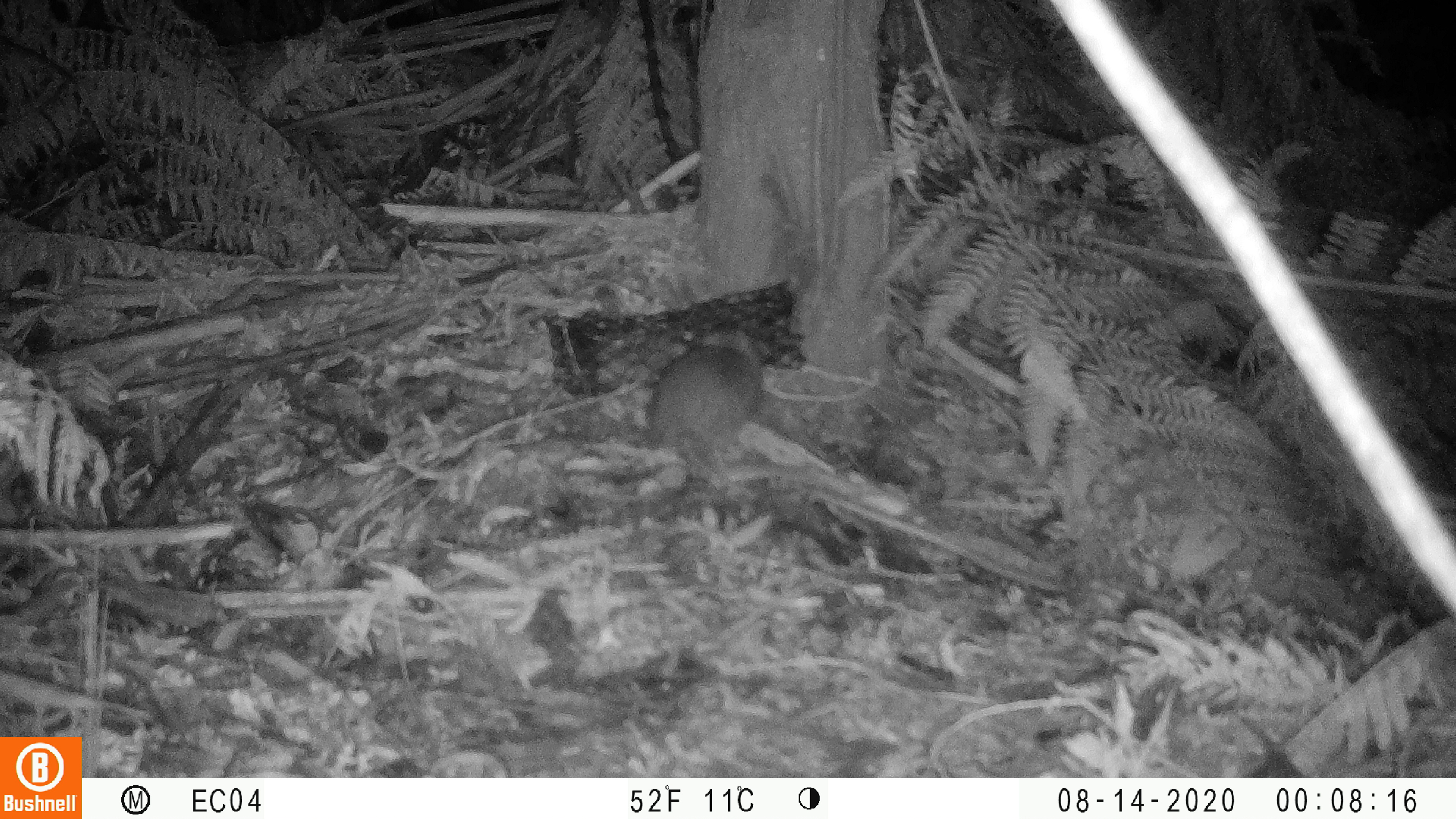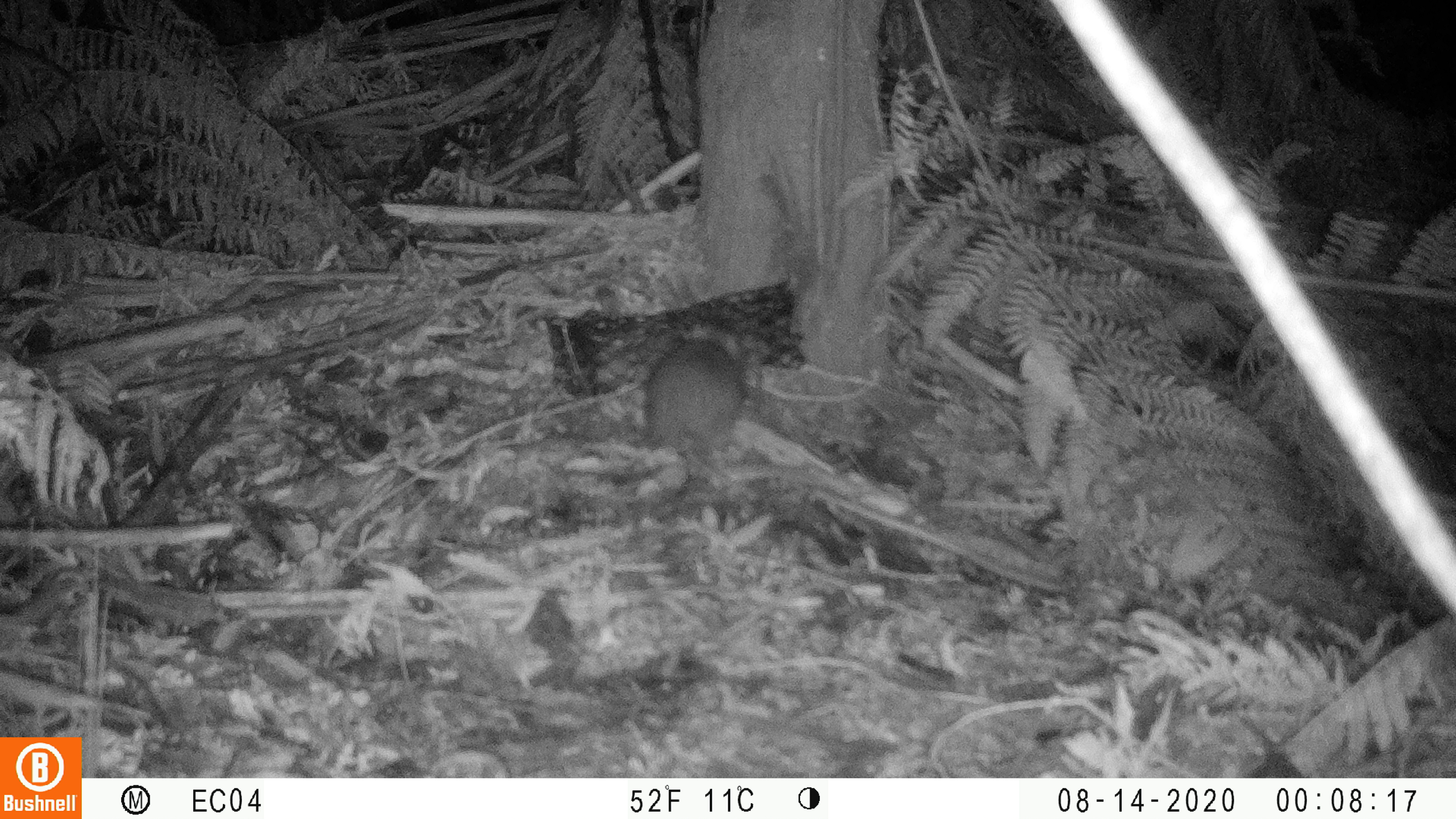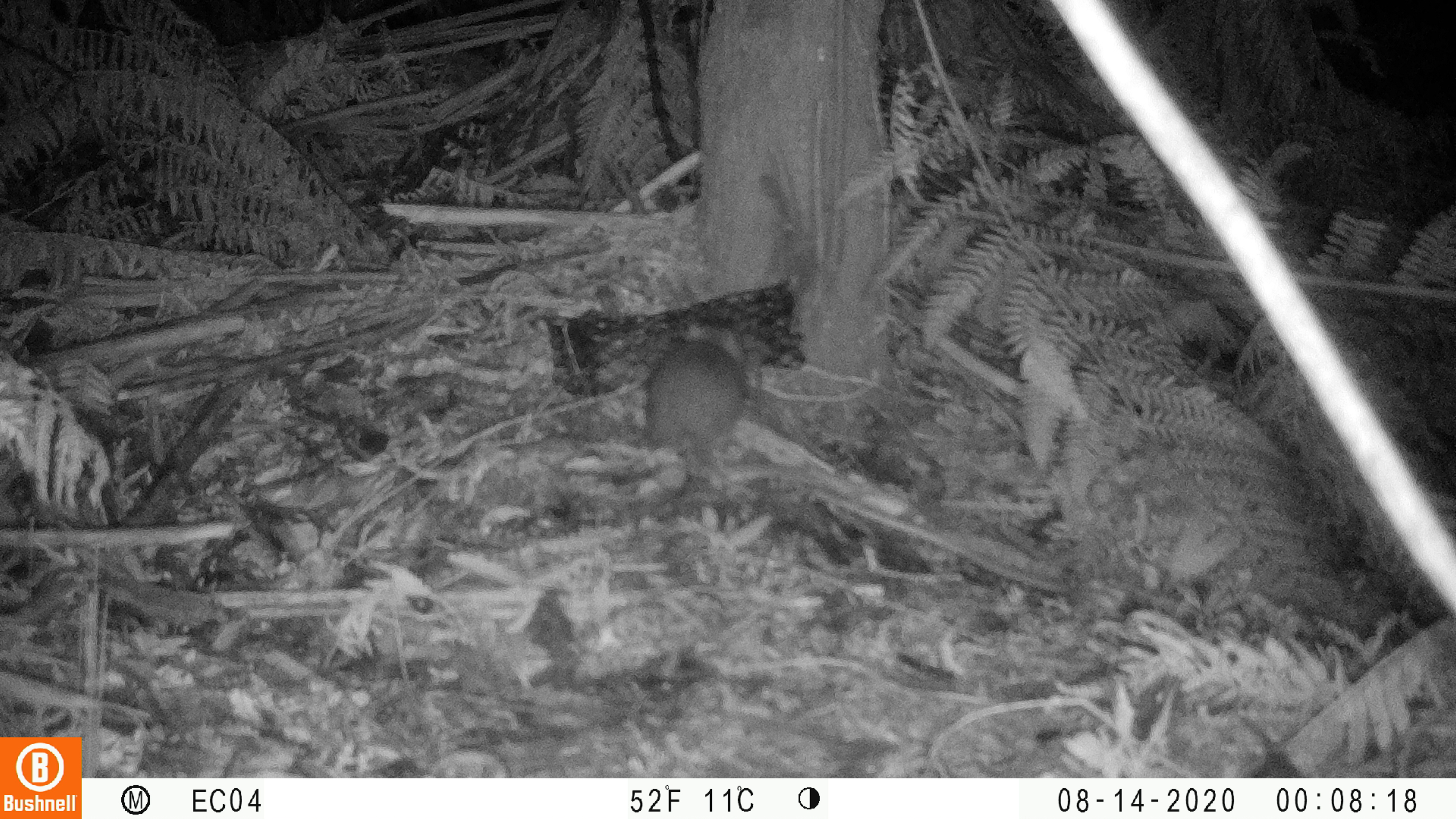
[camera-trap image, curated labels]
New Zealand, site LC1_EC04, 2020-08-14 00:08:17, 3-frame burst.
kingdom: Animalia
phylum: Chordata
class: Mammalia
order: Rodentia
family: Muridae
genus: Rattus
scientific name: Rattus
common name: rat